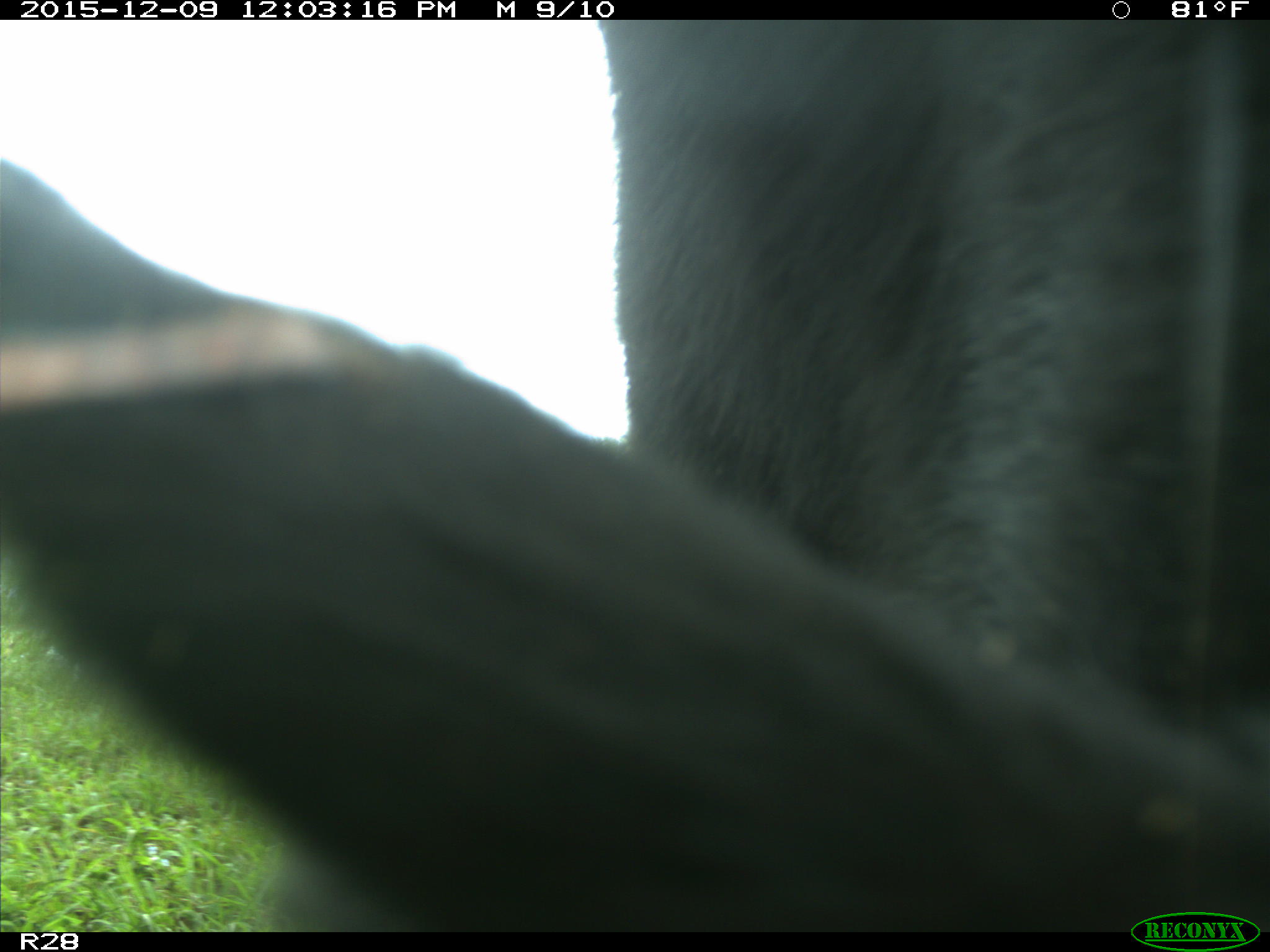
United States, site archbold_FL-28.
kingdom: Animalia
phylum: Chordata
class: Mammalia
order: Artiodactyla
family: Bovidae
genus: Bos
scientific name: Bos taurus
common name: domestic cow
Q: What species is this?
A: Bos taurus (domestic cow).